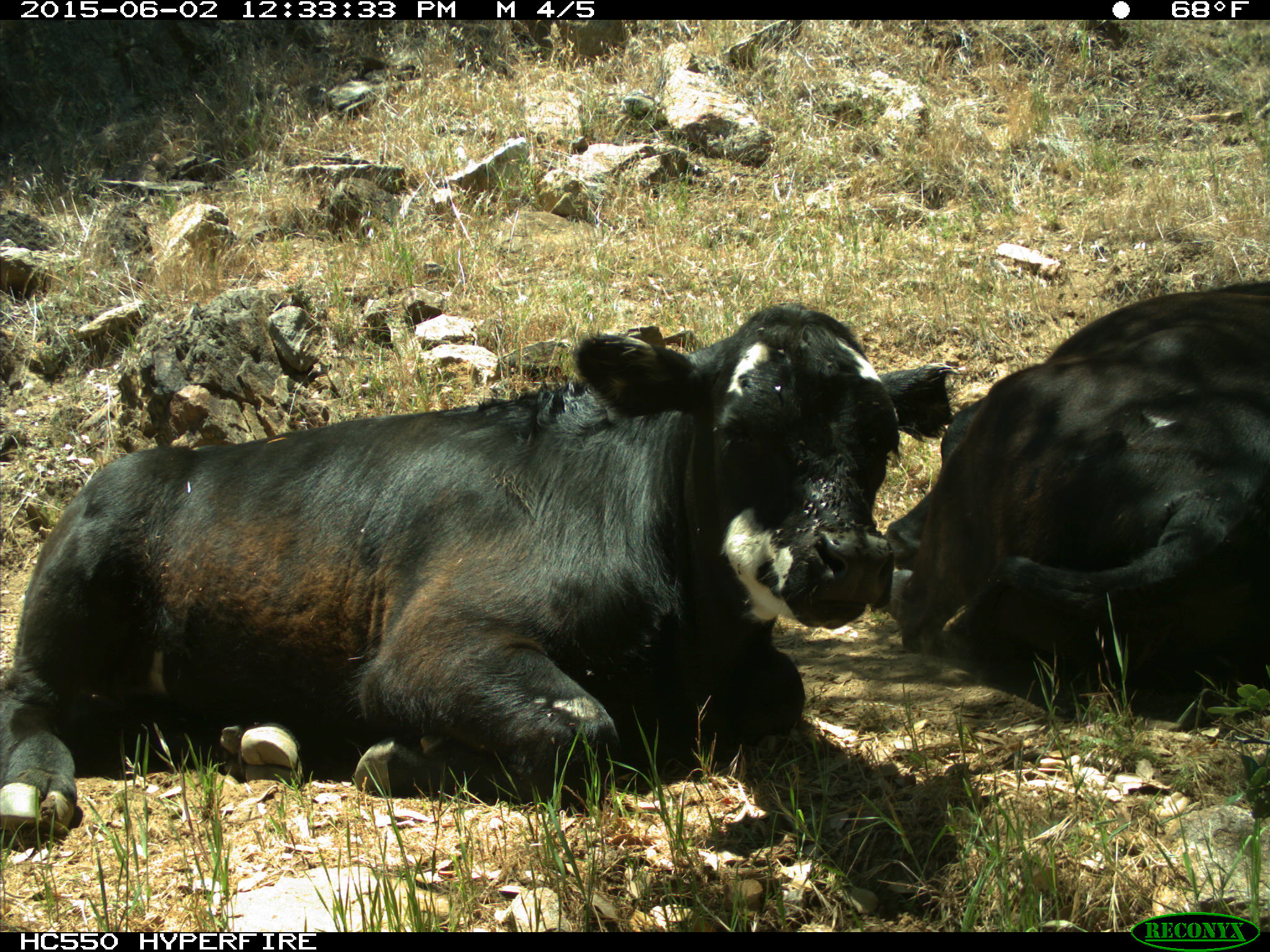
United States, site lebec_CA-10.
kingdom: Animalia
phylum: Chordata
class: Mammalia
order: Artiodactyla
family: Bovidae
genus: Bos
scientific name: Bos taurus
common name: domestic cow